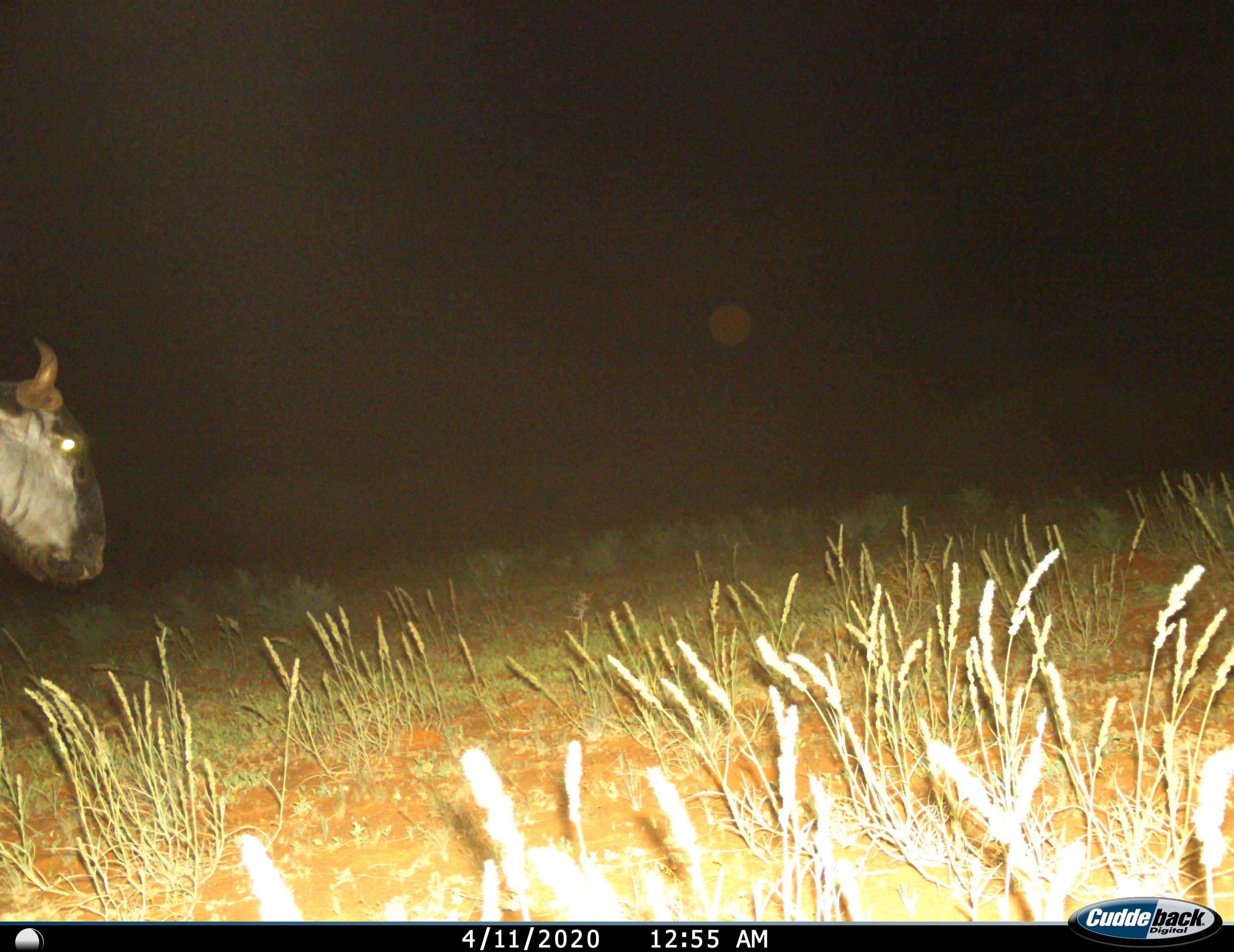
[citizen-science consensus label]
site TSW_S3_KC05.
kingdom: Animalia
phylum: Chordata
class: Mammalia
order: Artiodactyla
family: Bovidae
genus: Connochaetes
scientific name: Connochaetes taurinus taurinus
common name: blue wildebeest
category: wildebeestblue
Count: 1.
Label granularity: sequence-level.